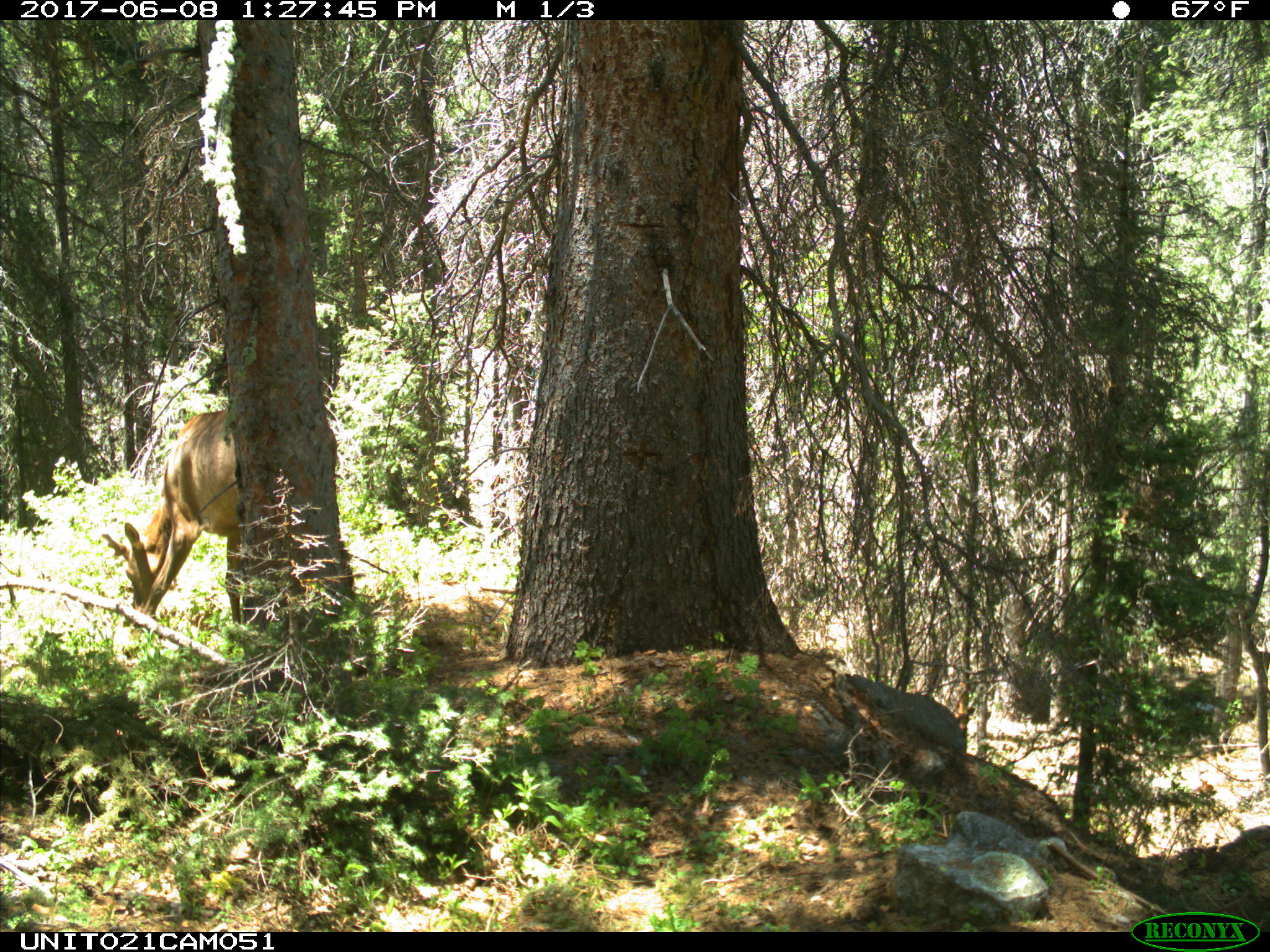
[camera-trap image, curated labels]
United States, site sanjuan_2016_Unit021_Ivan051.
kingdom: Animalia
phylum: Chordata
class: Mammalia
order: Artiodactyla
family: Cervidae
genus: Cervus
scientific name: Cervus elaphus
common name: red deer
Cervus elaphus (red deer).